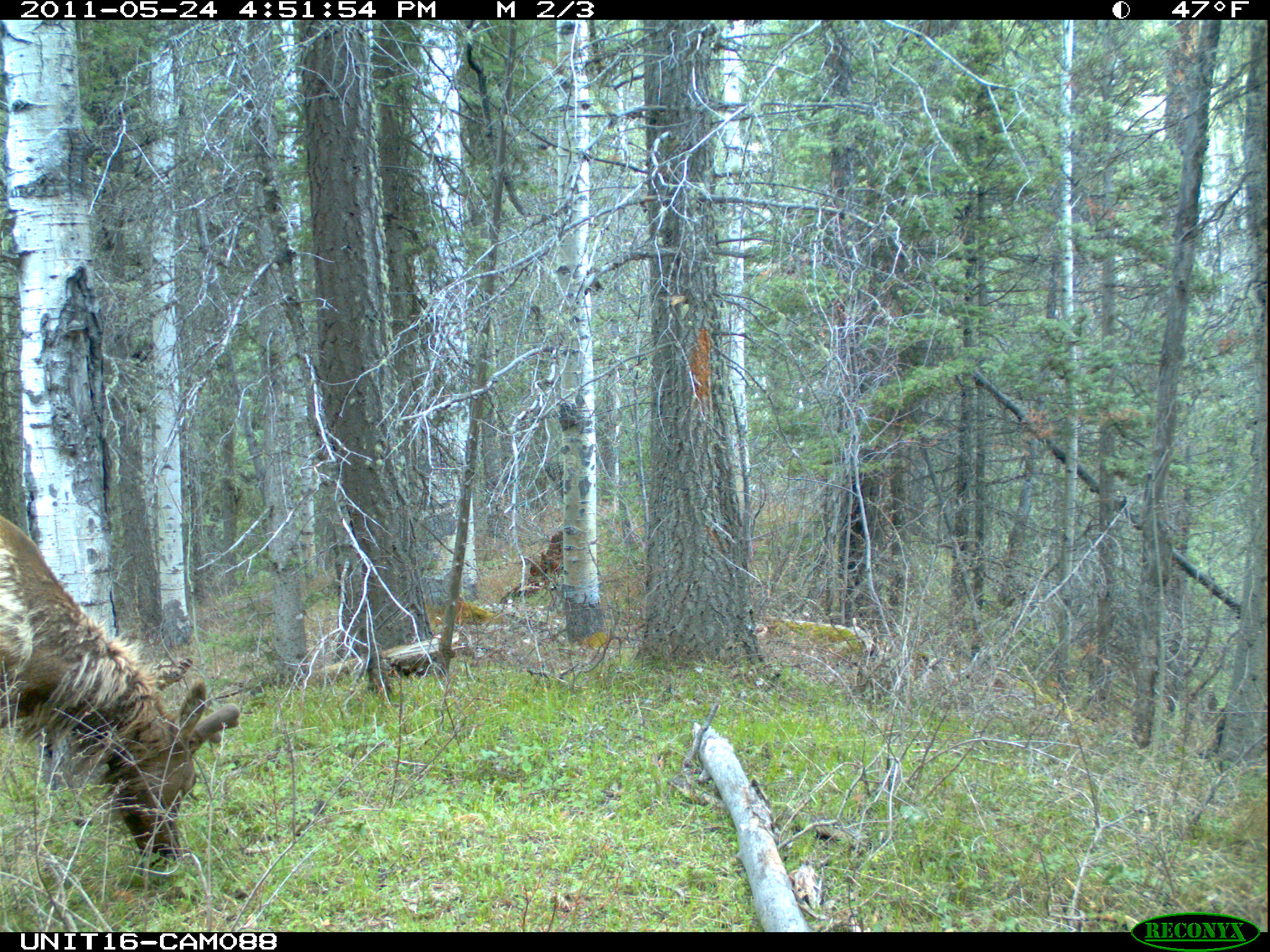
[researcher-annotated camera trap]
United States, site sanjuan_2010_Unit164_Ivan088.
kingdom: Animalia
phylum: Chordata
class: Mammalia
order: Artiodactyla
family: Cervidae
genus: Cervus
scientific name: Cervus elaphus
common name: red deer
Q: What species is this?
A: Cervus elaphus (red deer).